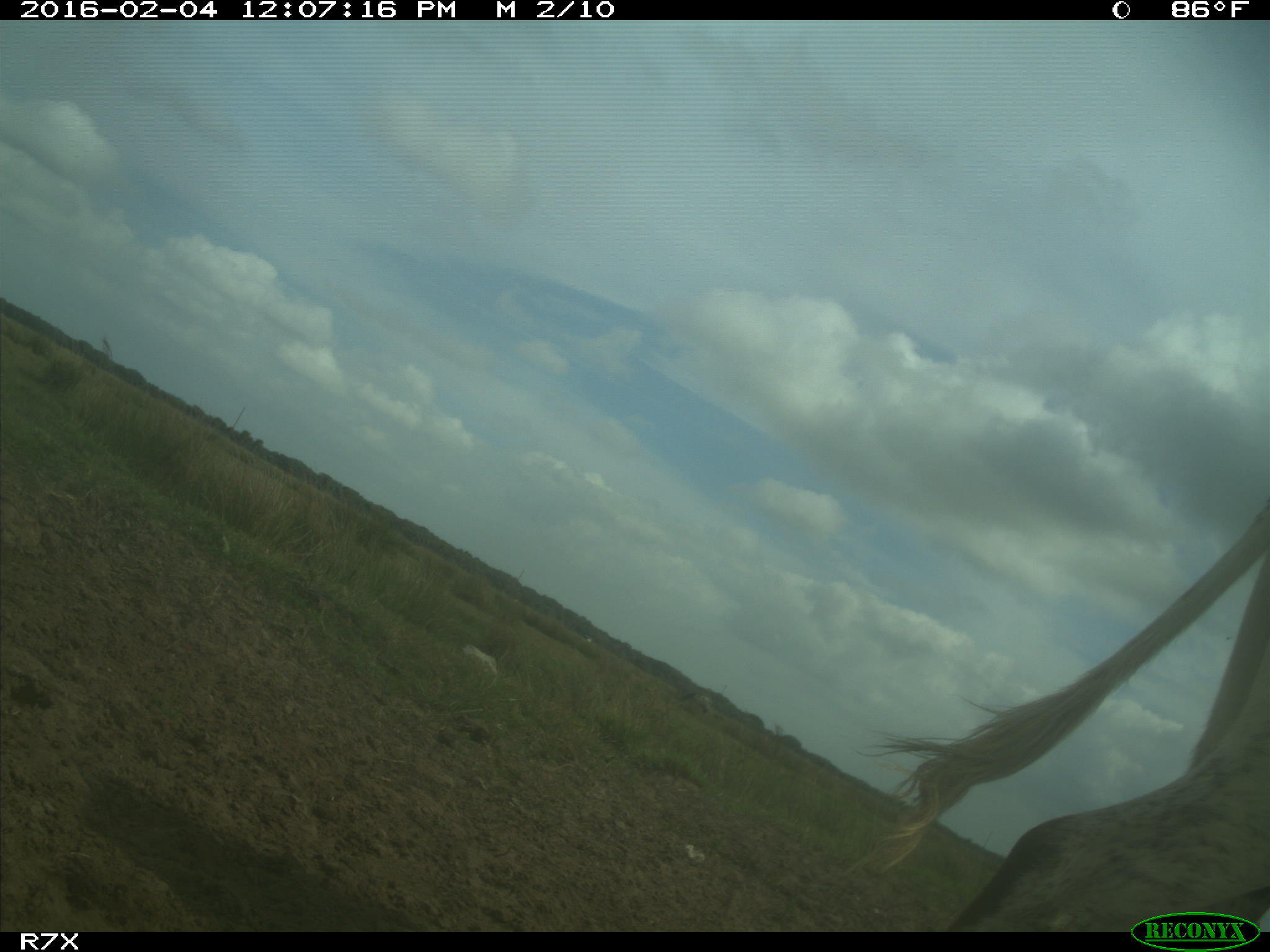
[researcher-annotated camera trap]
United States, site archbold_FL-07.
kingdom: Animalia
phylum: Chordata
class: Mammalia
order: Artiodactyla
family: Bovidae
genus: Bos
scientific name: Bos taurus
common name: domestic cow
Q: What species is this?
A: Bos taurus (domestic cow).